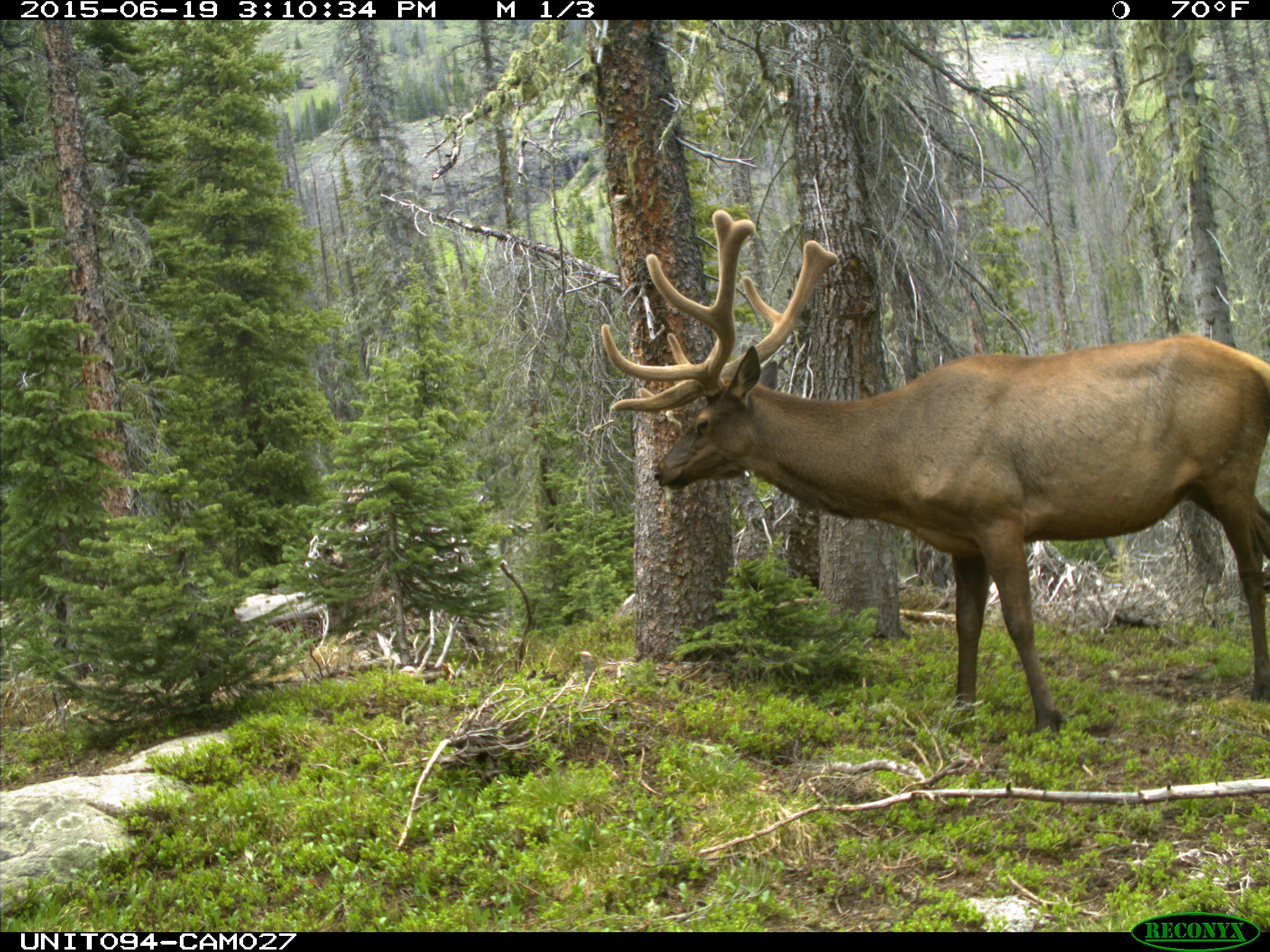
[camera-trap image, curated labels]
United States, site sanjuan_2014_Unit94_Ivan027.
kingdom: Animalia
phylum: Chordata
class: Mammalia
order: Artiodactyla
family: Cervidae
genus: Cervus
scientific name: Cervus elaphus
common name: red deer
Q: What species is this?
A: Cervus elaphus (red deer).